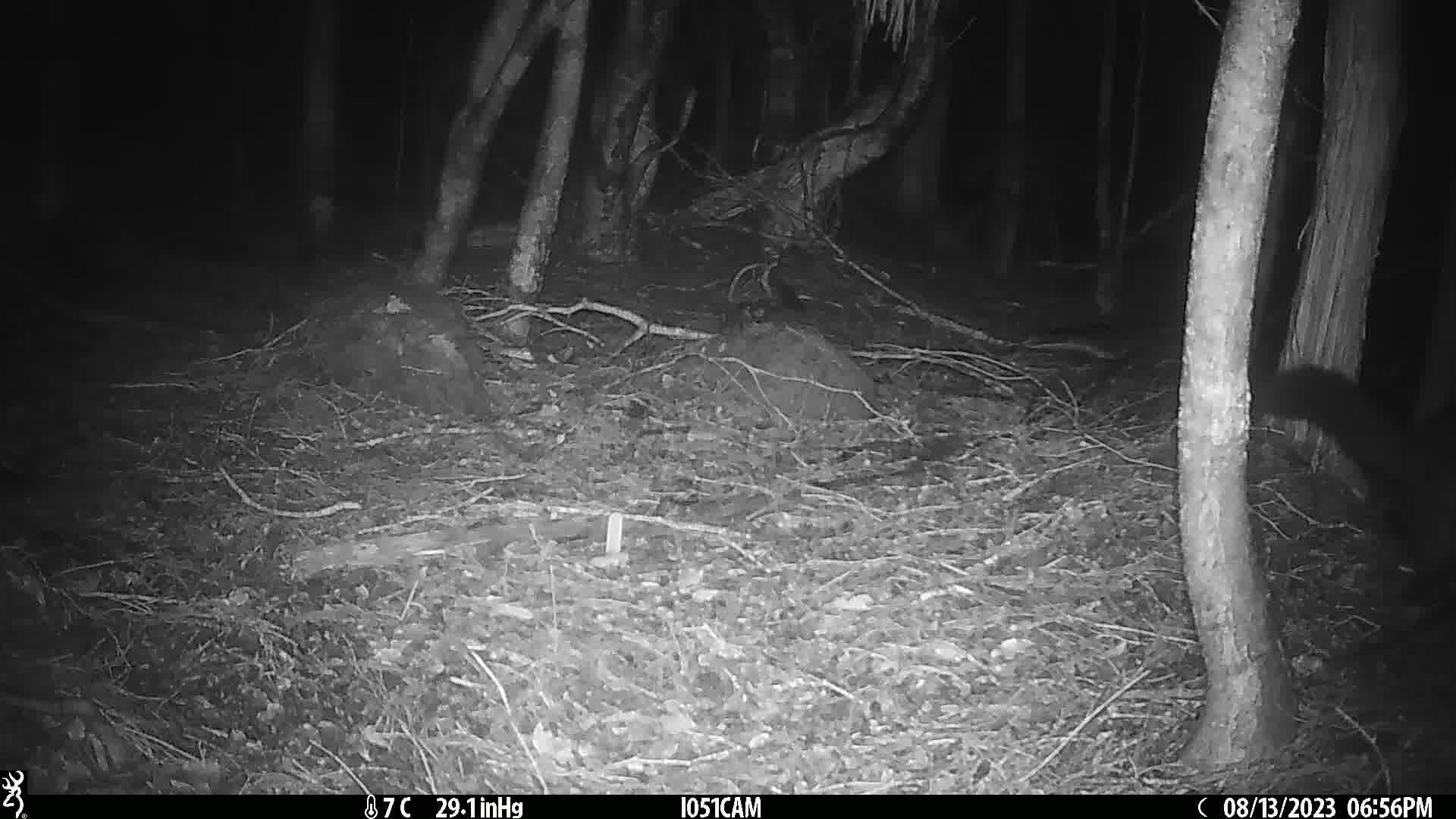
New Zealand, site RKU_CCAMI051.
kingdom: Animalia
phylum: Chordata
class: Mammalia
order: Diprotodontia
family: Phalangeridae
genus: Trichosurus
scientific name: Trichosurus vulpecula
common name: common brushtail possum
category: possum